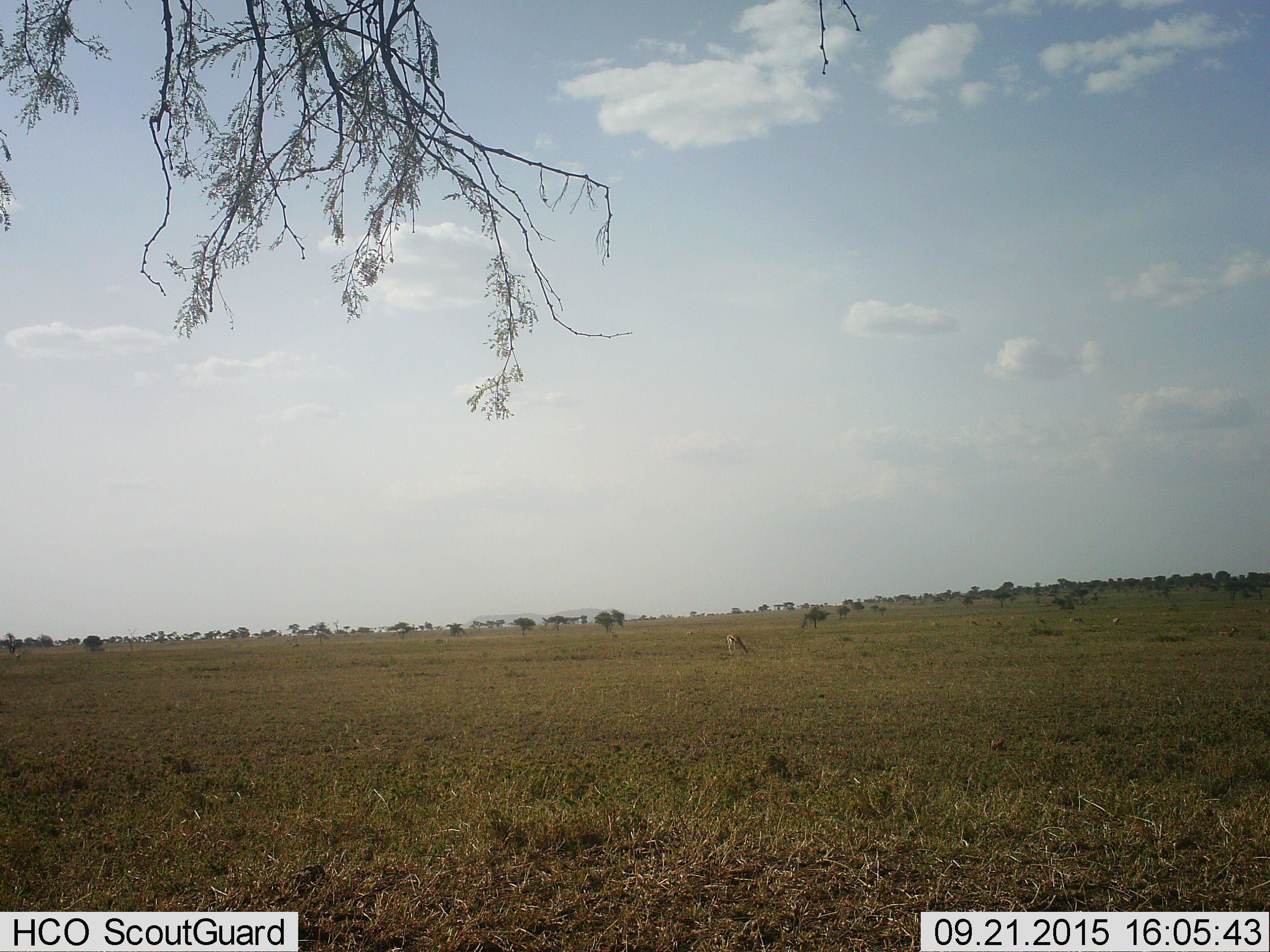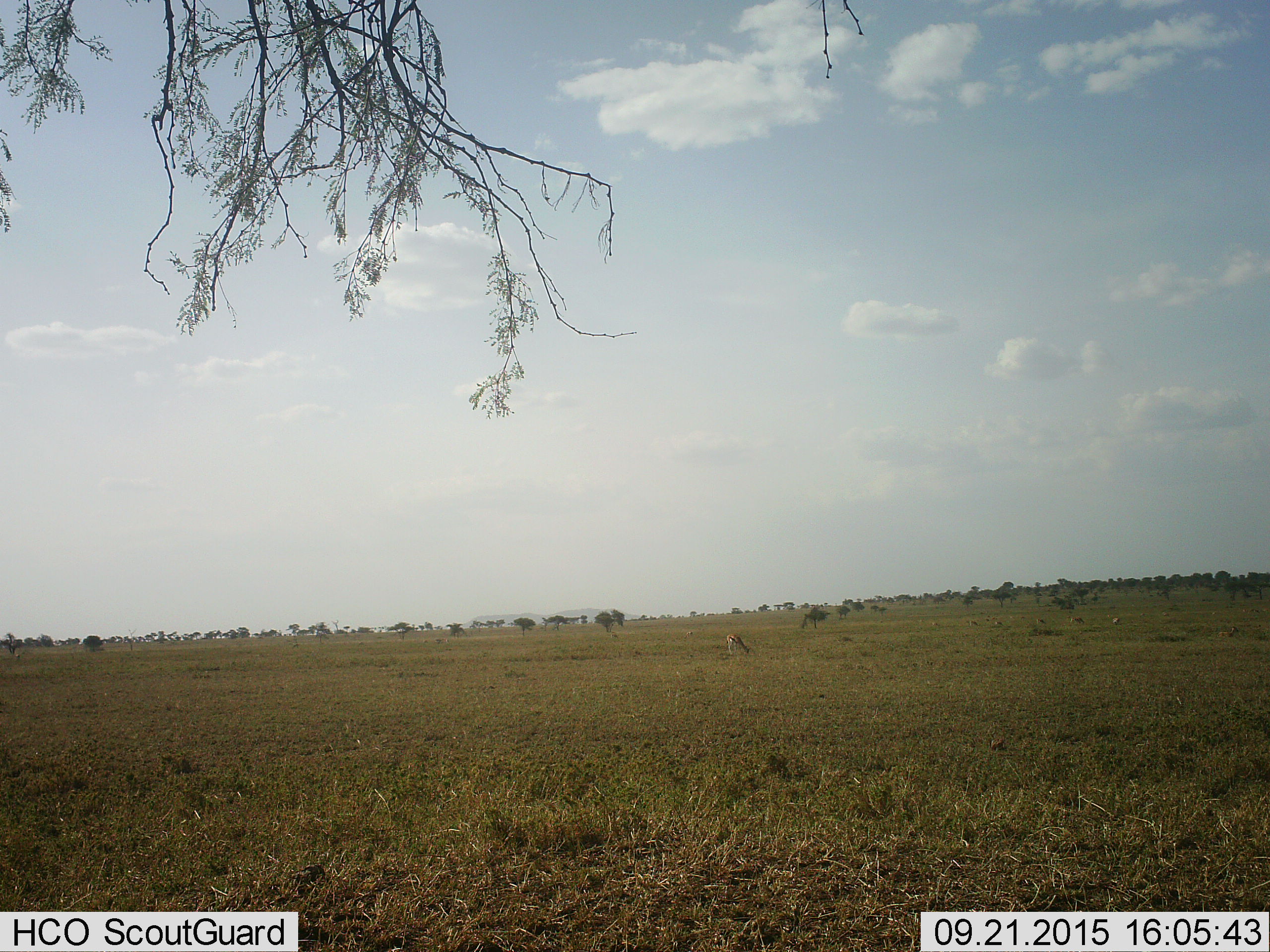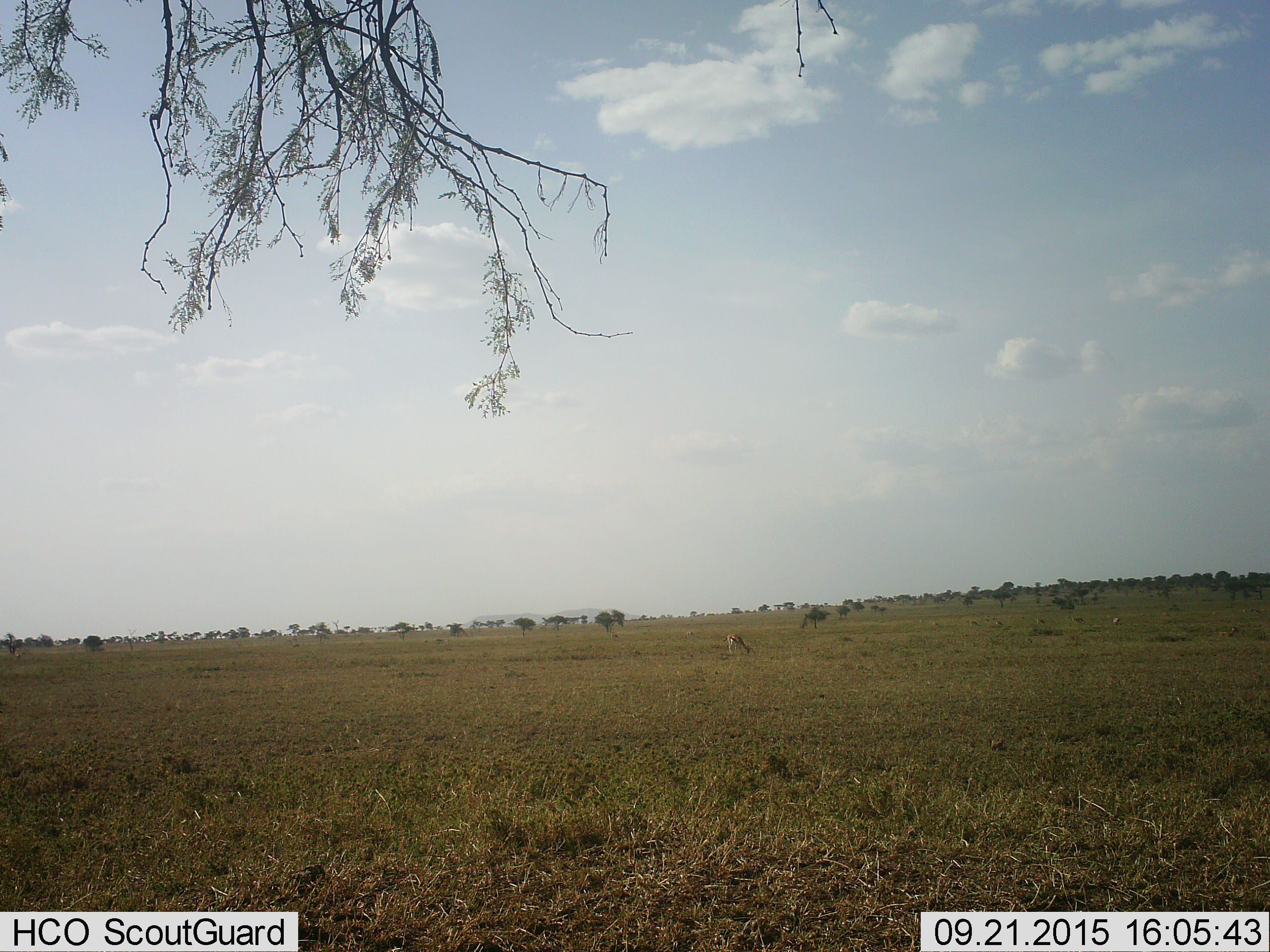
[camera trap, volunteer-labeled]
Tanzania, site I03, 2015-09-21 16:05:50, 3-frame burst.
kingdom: Animalia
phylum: Chordata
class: Mammalia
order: Artiodactyla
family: Bovidae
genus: Eudorcas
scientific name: Eudorcas thomsonii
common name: thomson's gazelle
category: gazellethomsons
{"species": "gazellethomsons (thomson's gazelle) (Eudorcas thomsonii)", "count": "11-50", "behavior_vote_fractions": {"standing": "33%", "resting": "17%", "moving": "17%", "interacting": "0%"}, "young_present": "17%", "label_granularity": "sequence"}